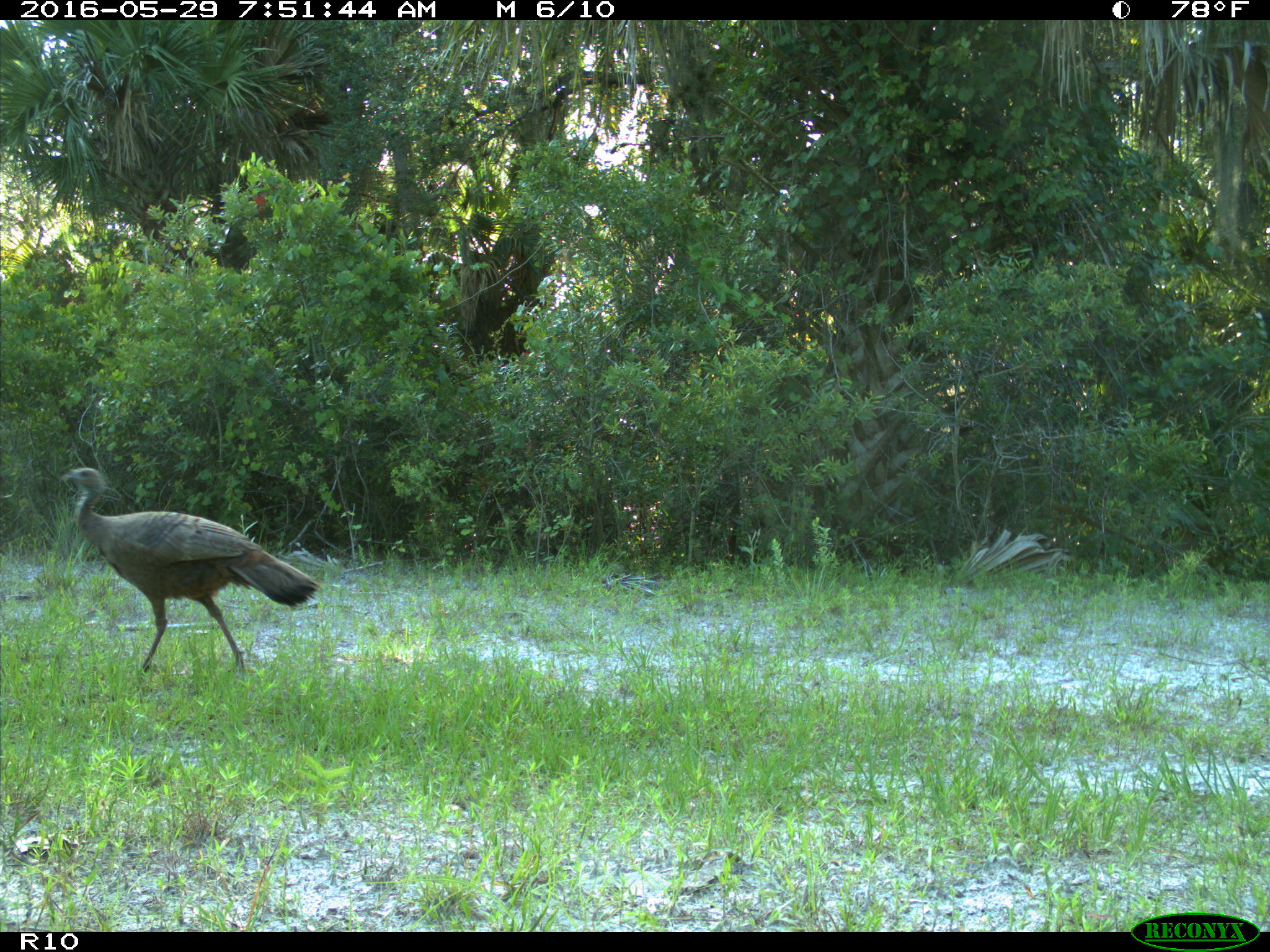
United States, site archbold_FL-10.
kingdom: Animalia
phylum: Chordata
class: Aves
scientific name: Aves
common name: birds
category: unidentified bird